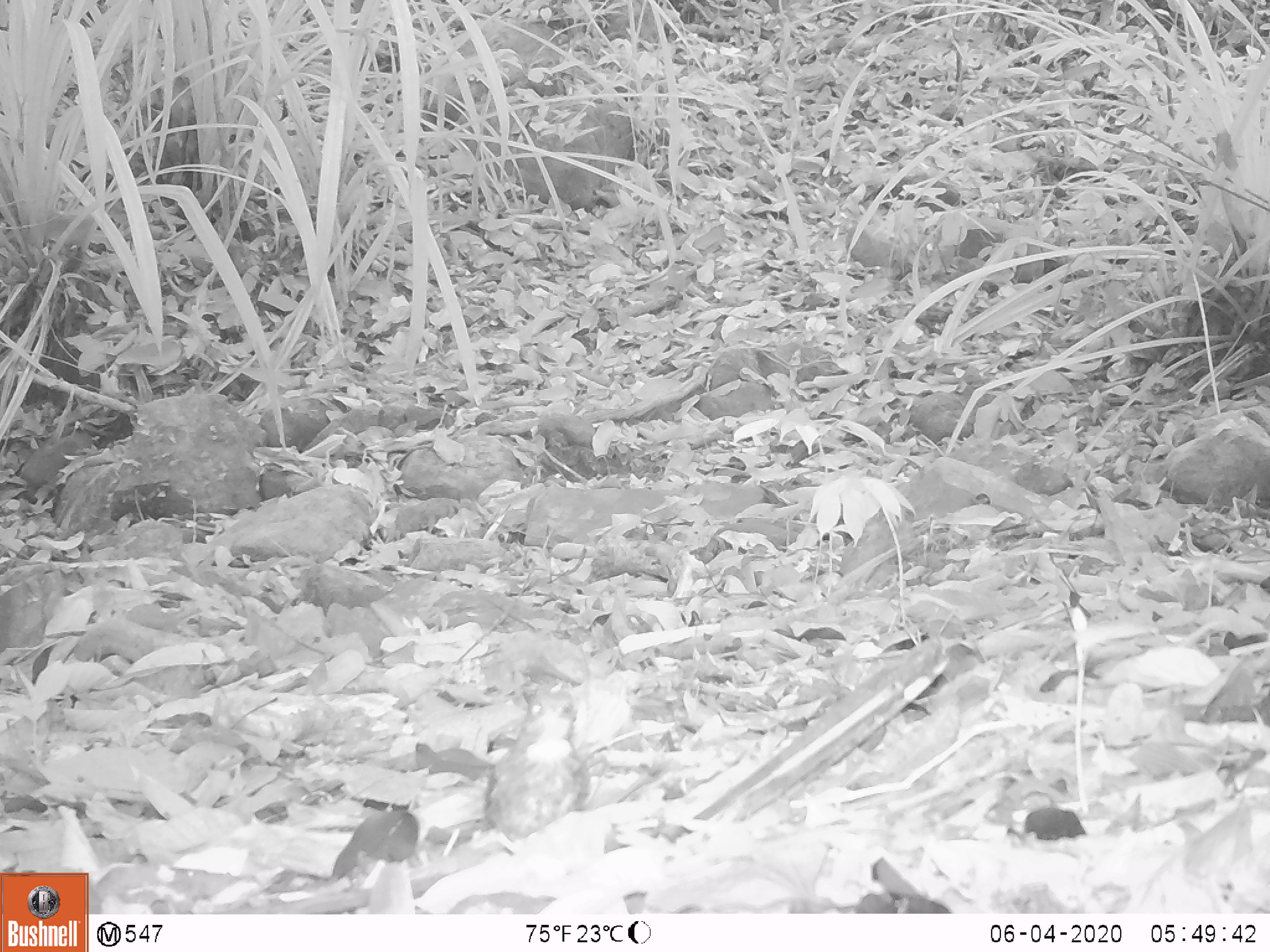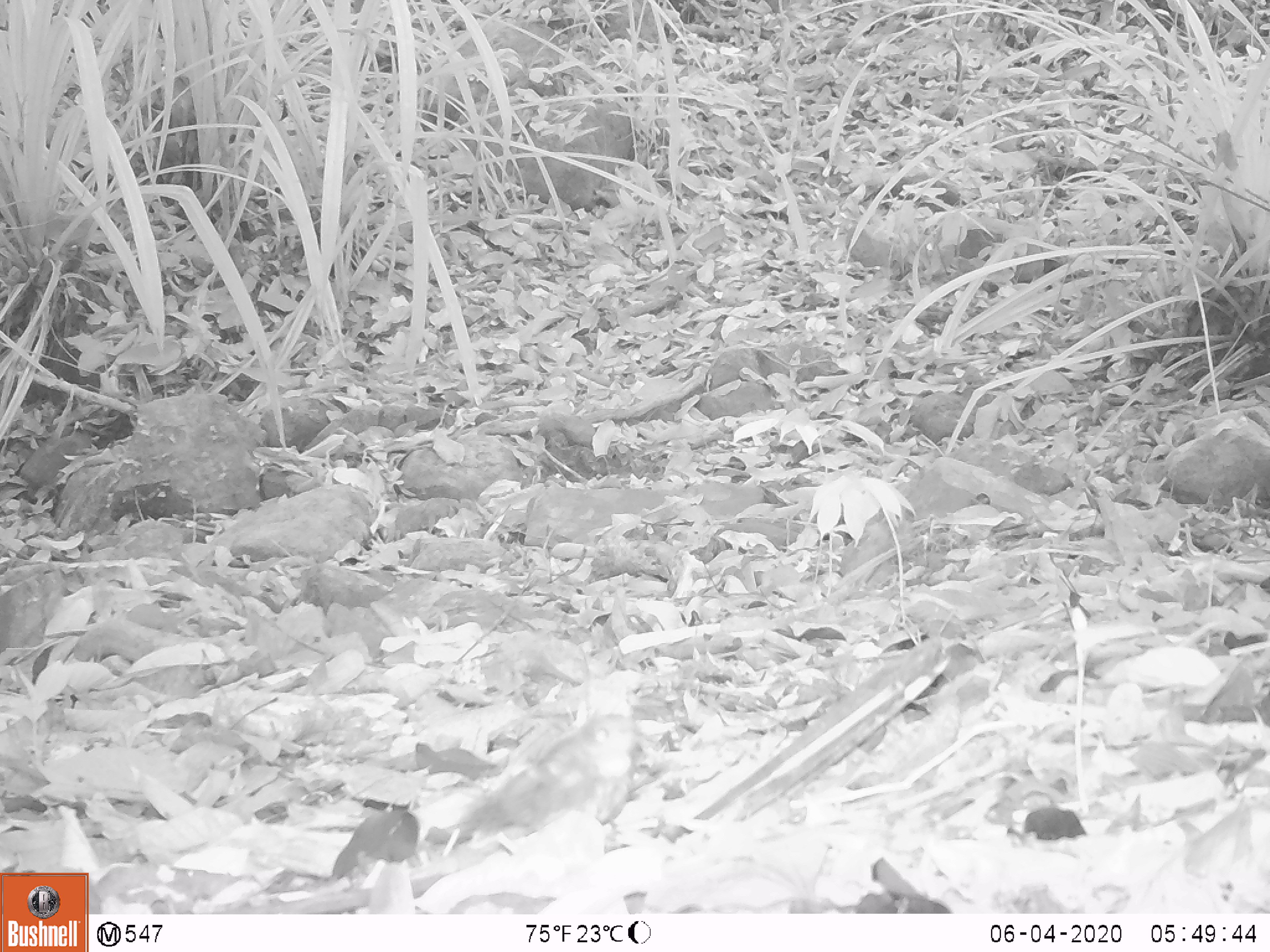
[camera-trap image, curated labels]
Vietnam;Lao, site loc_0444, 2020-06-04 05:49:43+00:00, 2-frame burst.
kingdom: Animalia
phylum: Chordata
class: Aves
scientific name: Aves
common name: bird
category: unidentified bird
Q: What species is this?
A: Unidentified bird (bird) (Aves).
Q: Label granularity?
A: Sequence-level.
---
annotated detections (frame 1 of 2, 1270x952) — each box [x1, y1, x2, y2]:
unidentified bird: [485, 690, 591, 842]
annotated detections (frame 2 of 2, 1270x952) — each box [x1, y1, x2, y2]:
unidentified bird: [424, 713, 662, 846]